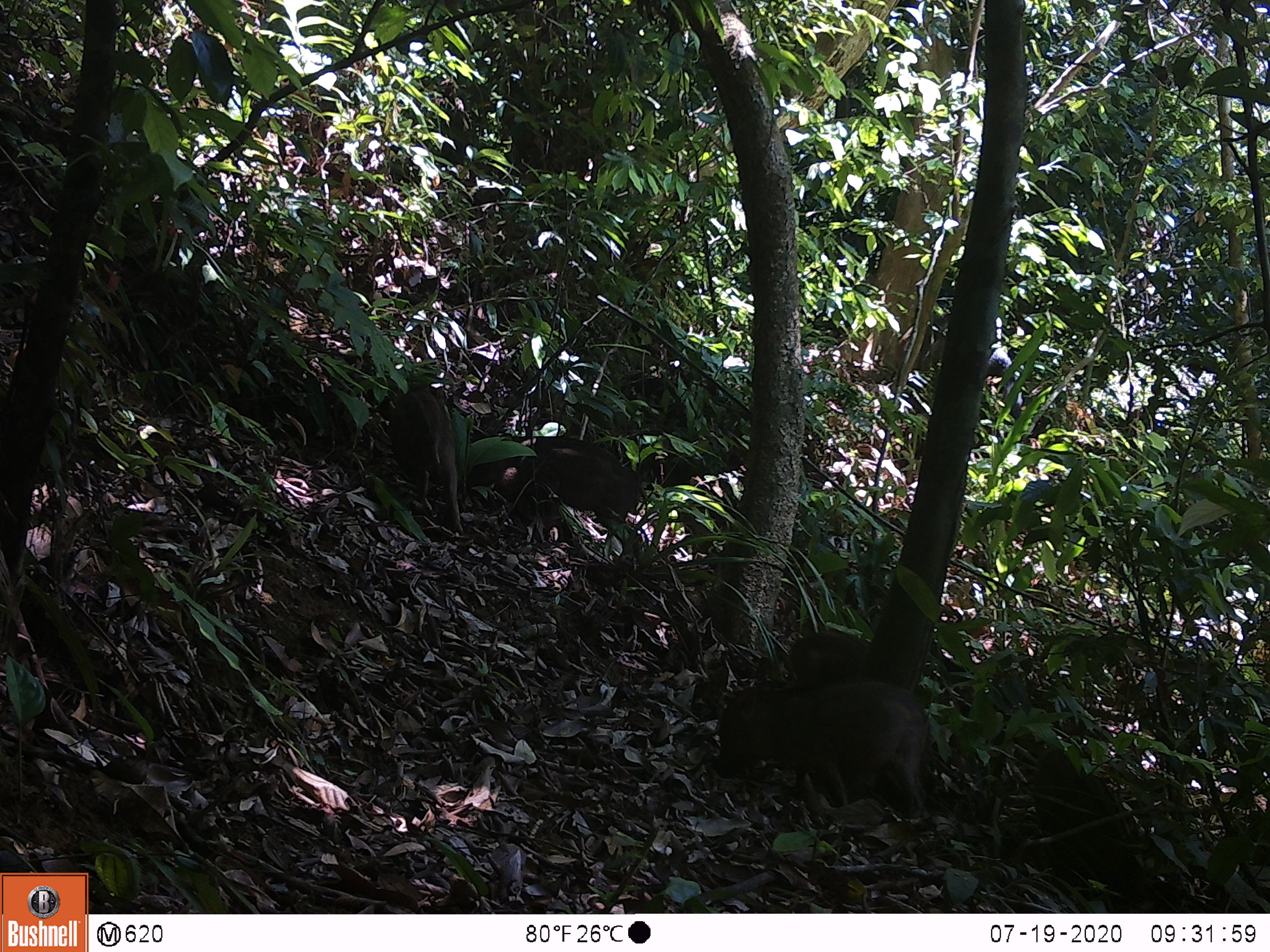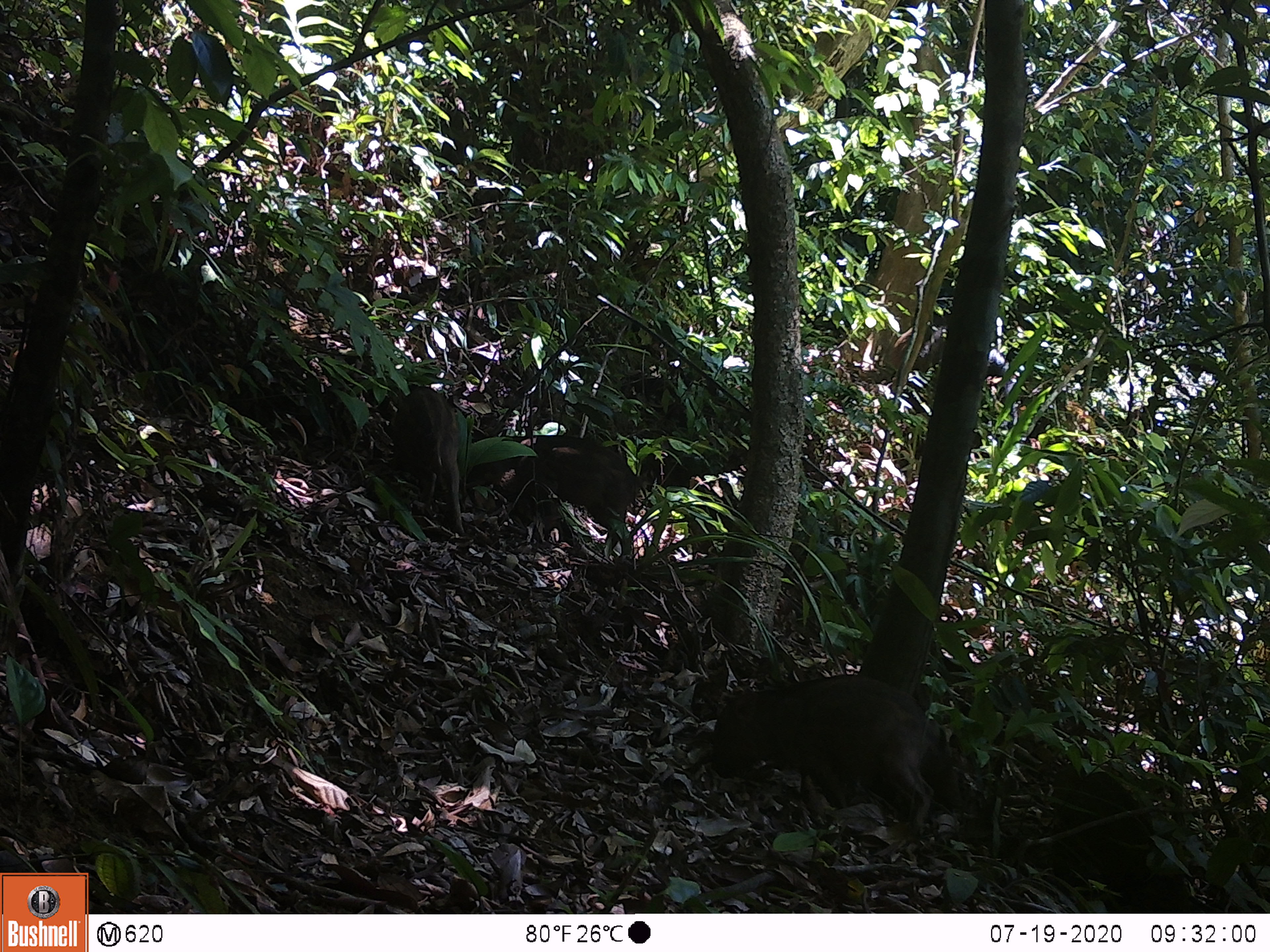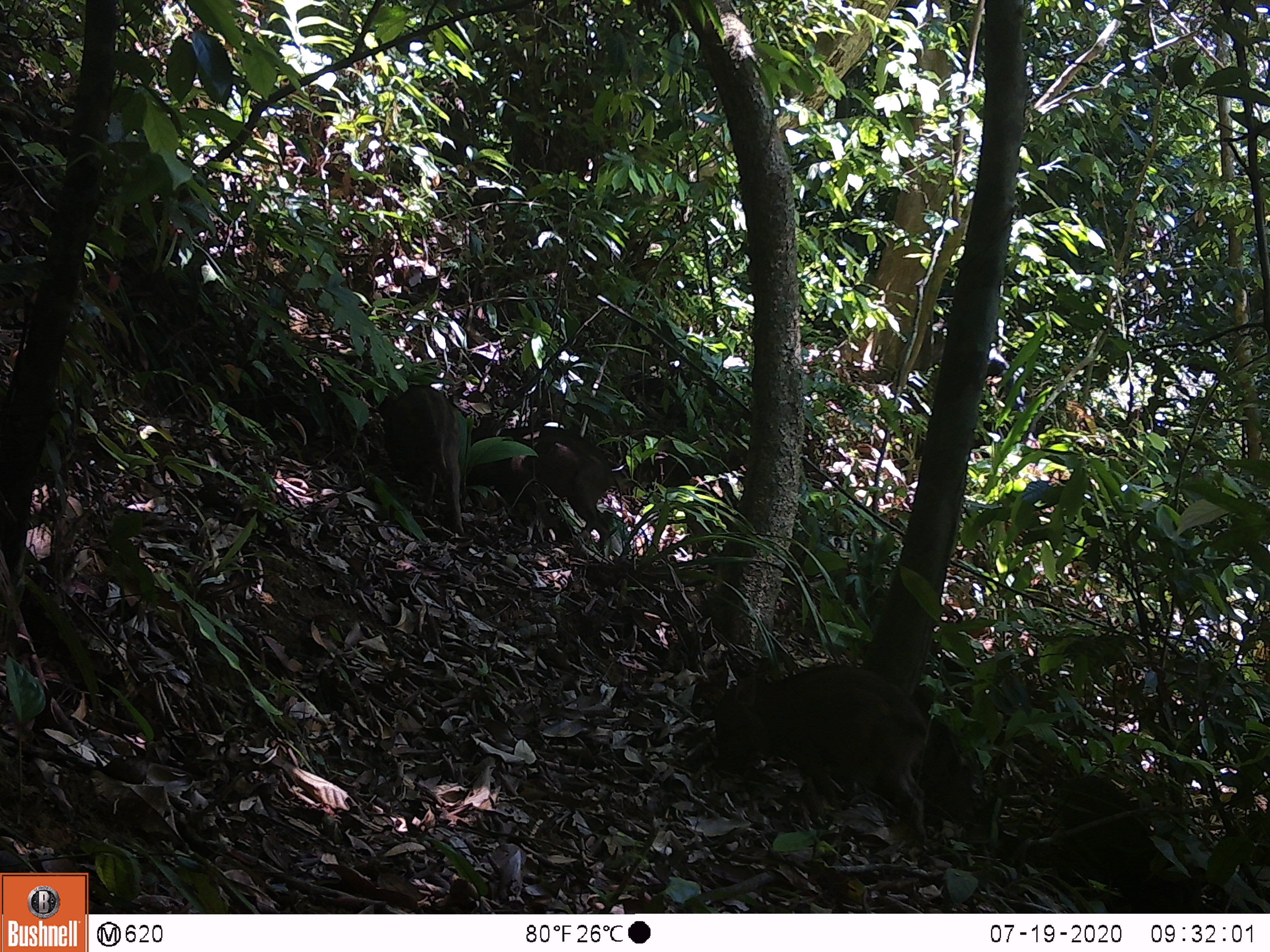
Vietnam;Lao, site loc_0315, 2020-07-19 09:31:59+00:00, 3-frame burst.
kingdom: Animalia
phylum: Chordata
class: Mammalia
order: Artiodactyla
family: Suidae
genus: Sus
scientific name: Sus scrofa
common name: eurasian wild pig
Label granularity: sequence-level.